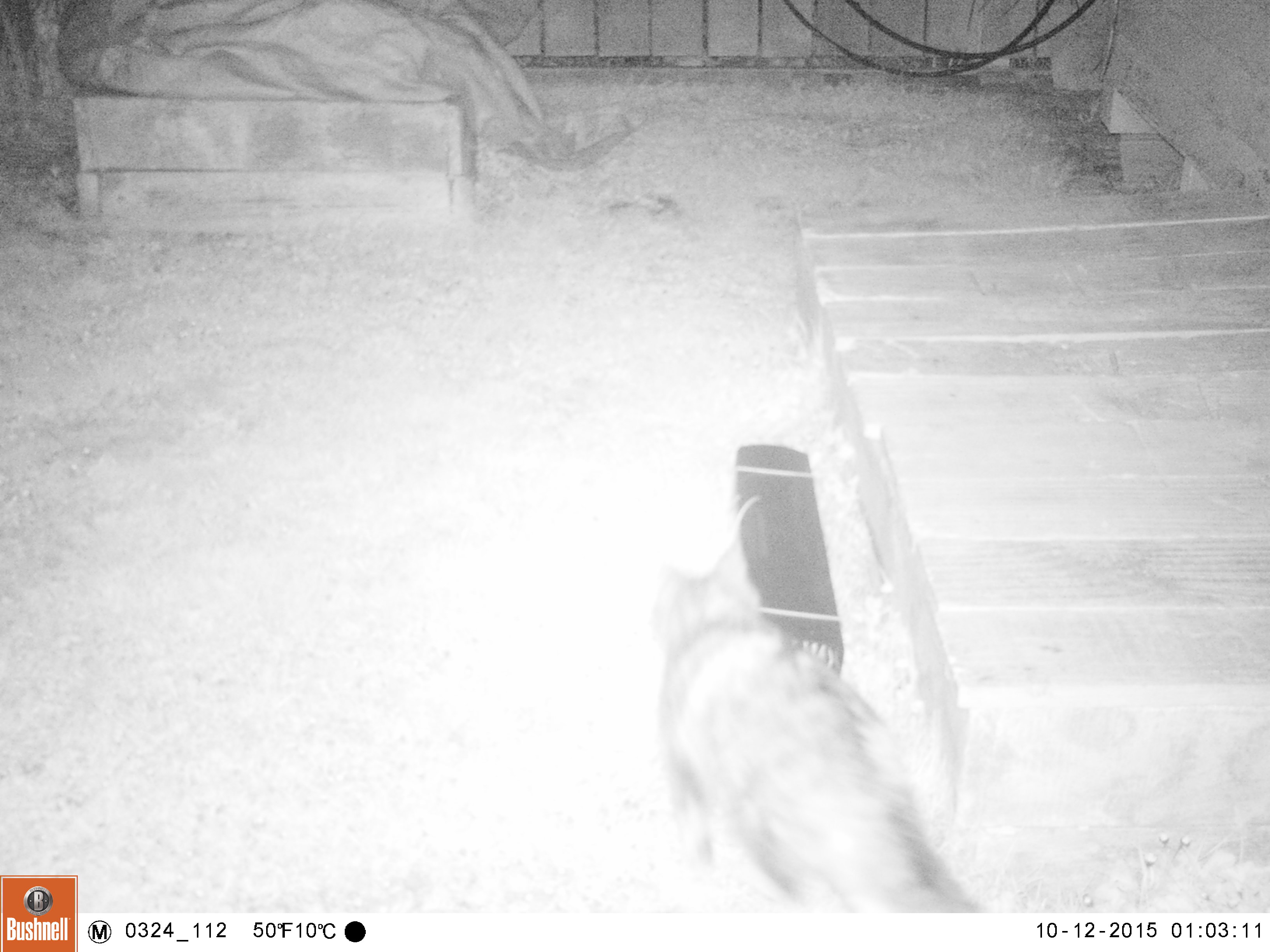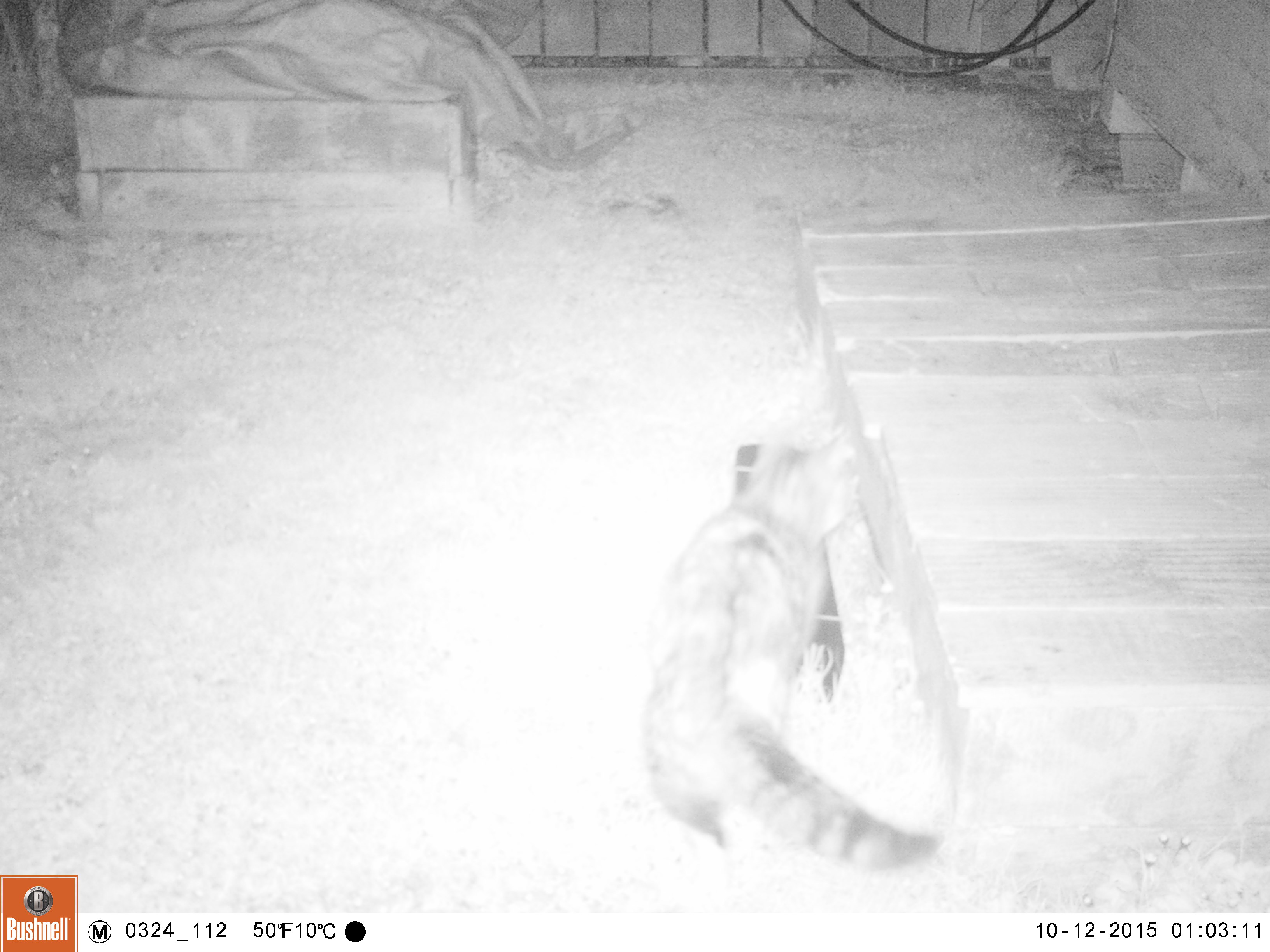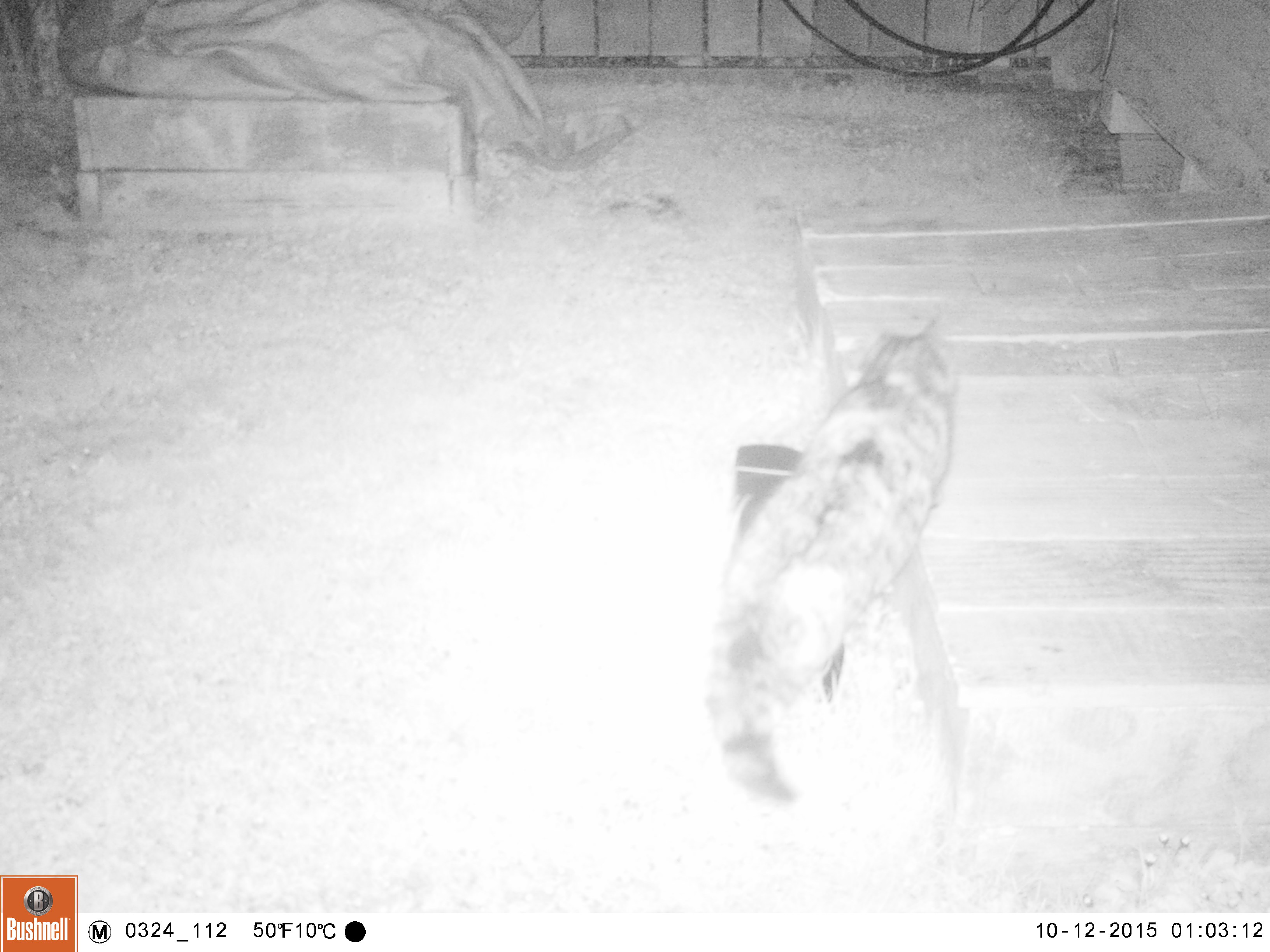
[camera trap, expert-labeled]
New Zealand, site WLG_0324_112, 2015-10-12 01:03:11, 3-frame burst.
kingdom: Animalia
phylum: Chordata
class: Mammalia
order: Carnivora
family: Felidae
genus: Felis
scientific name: Felis catus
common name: domestic cat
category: cat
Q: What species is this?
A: Cat (domestic cat) (Felis catus).